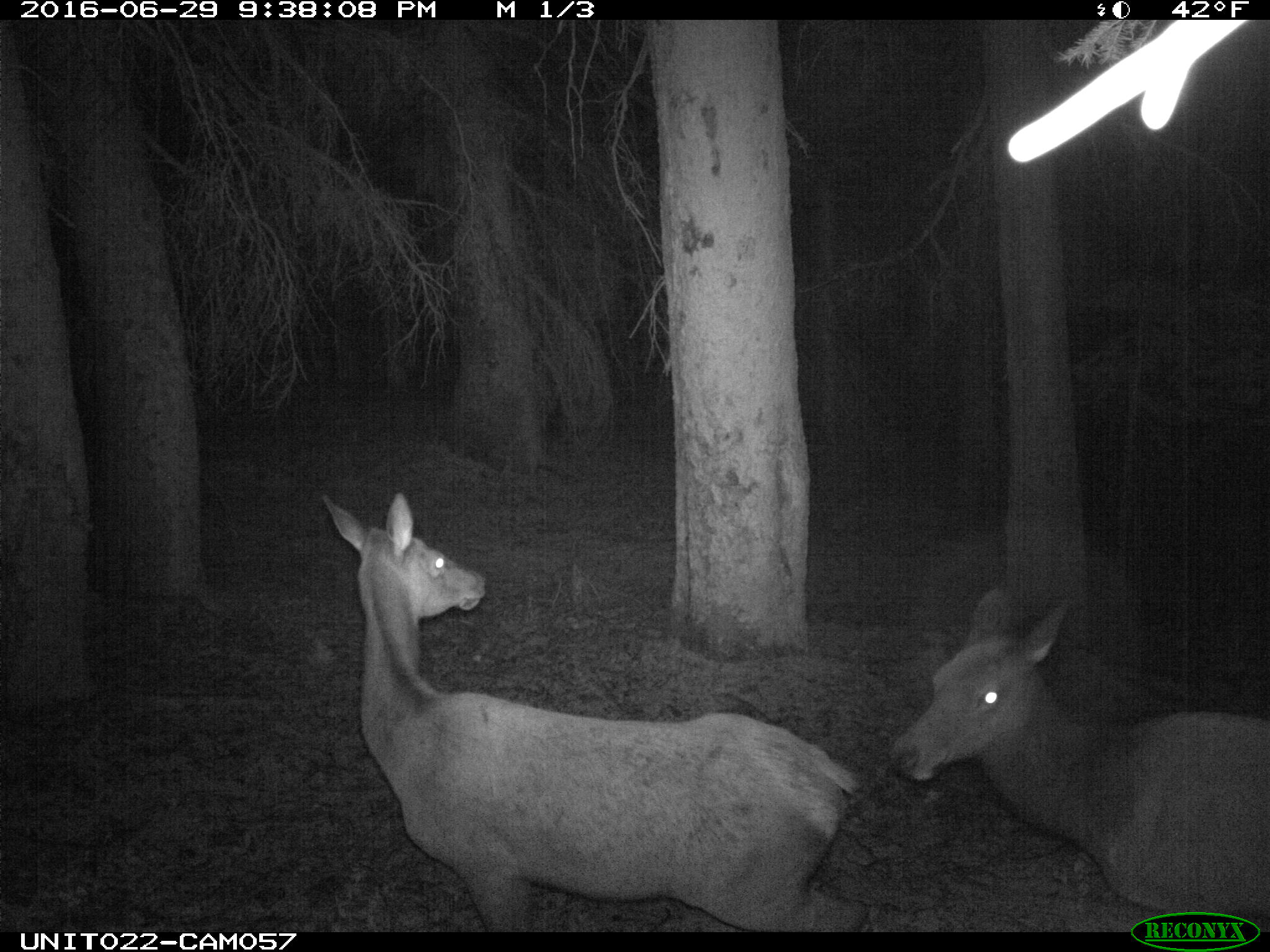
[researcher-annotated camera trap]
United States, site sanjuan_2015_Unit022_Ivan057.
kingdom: Animalia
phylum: Chordata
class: Mammalia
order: Artiodactyla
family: Cervidae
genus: Cervus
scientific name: Cervus elaphus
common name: red deer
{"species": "Cervus elaphus (red deer)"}